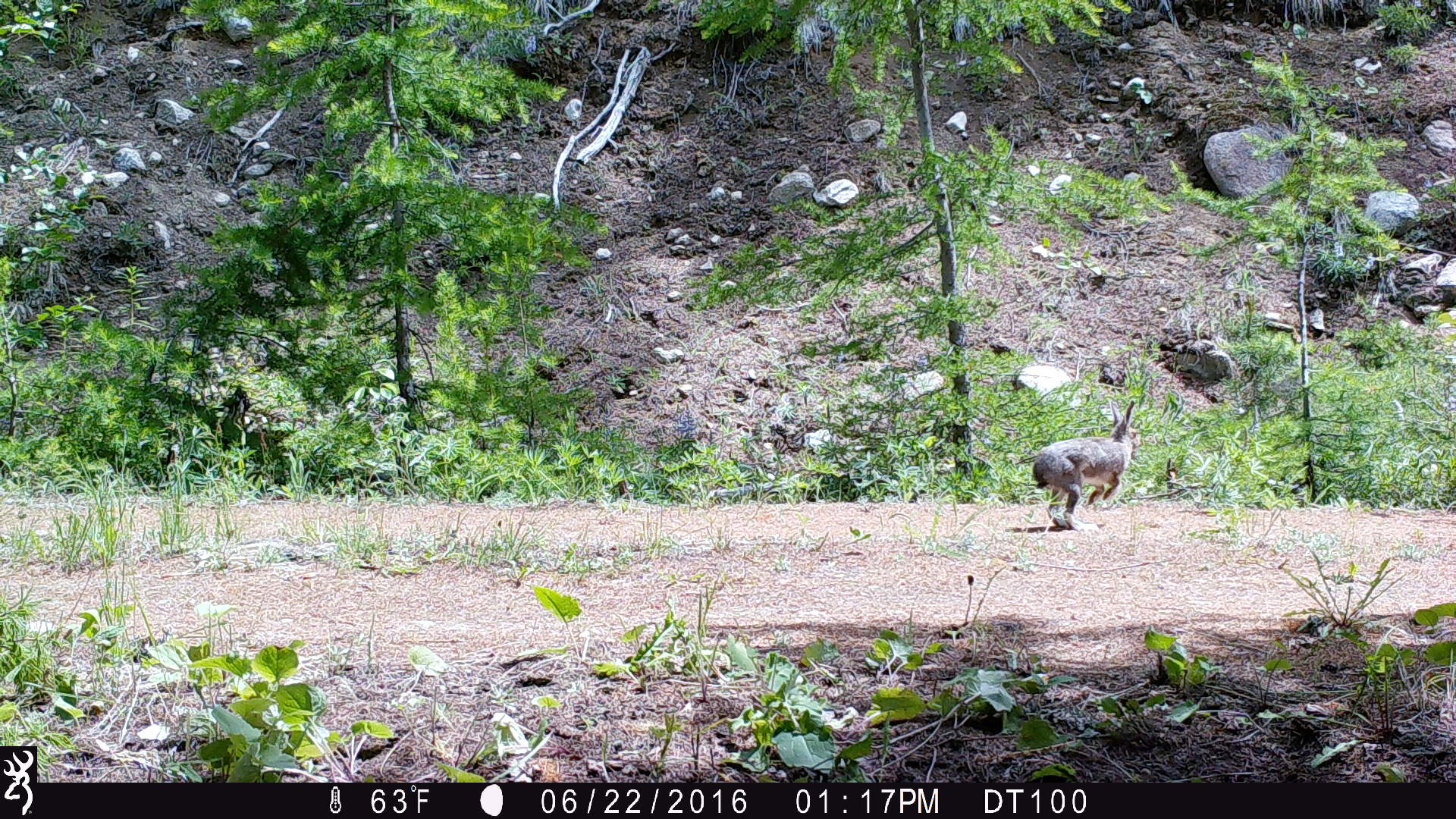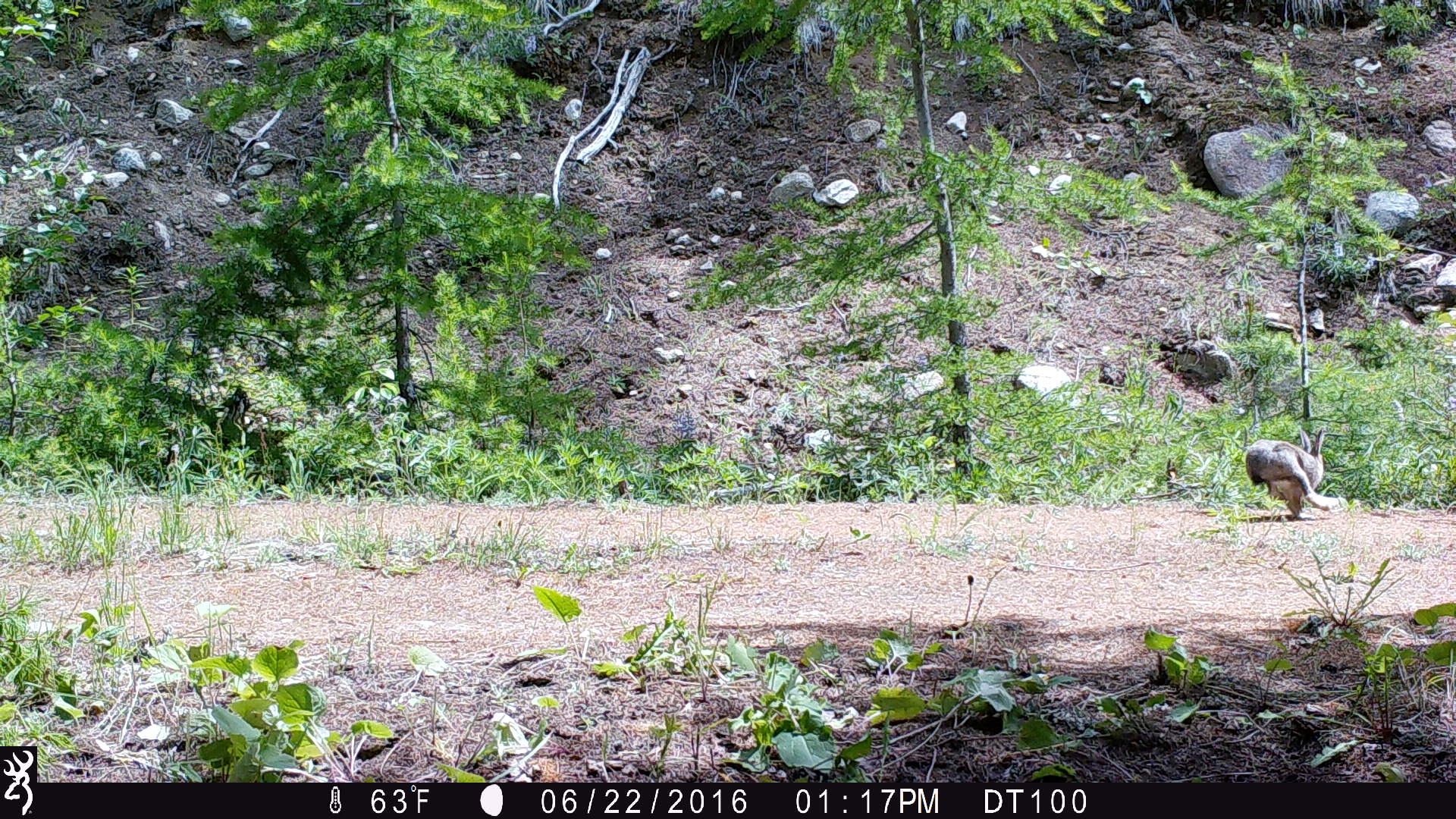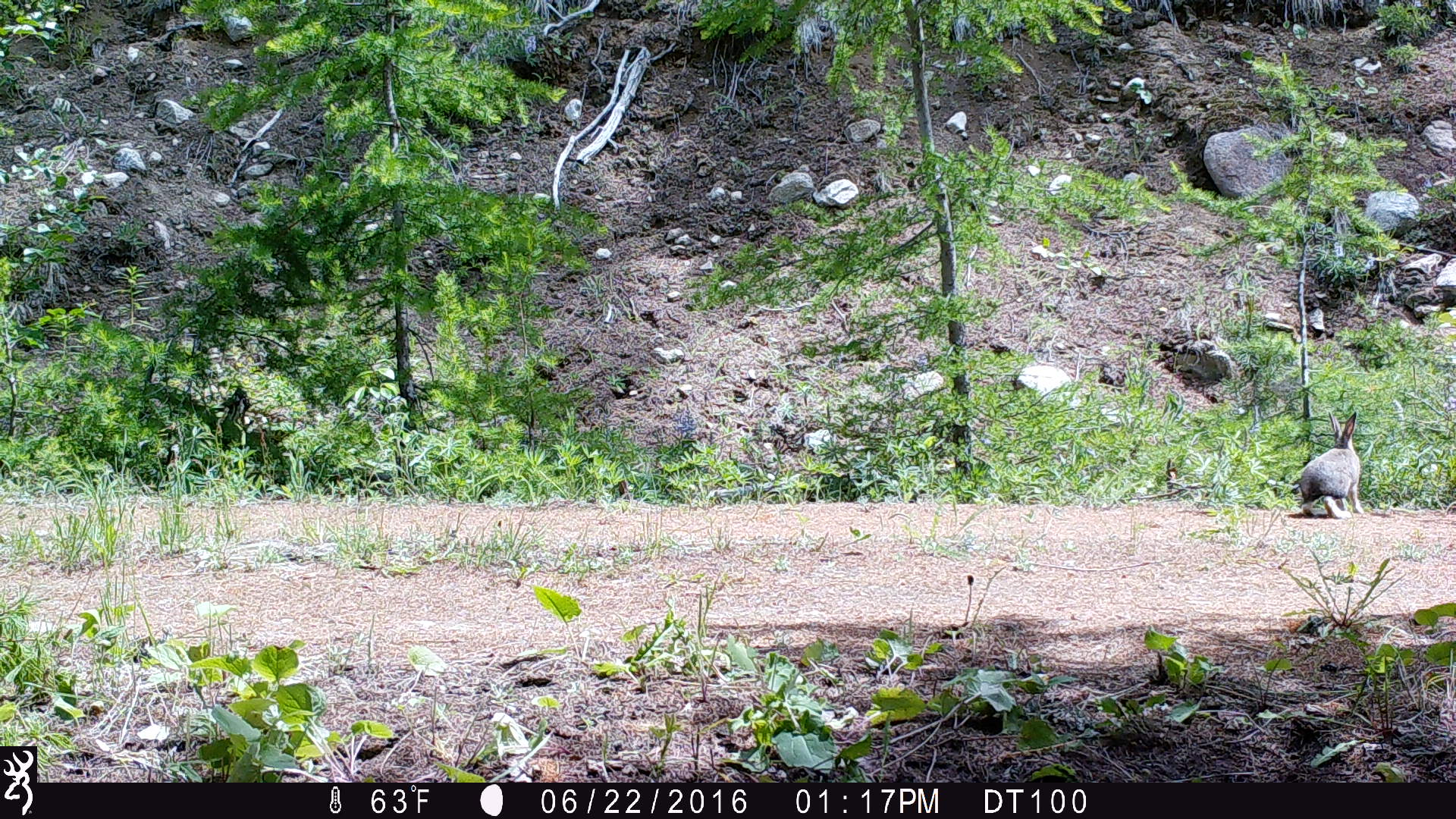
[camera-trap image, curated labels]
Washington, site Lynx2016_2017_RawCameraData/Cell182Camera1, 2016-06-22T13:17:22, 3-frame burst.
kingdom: Animalia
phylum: Chordata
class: Mammalia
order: Lagomorpha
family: Leporidae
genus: Lepus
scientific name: Lepus americanus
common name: snowshoe hare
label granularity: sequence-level